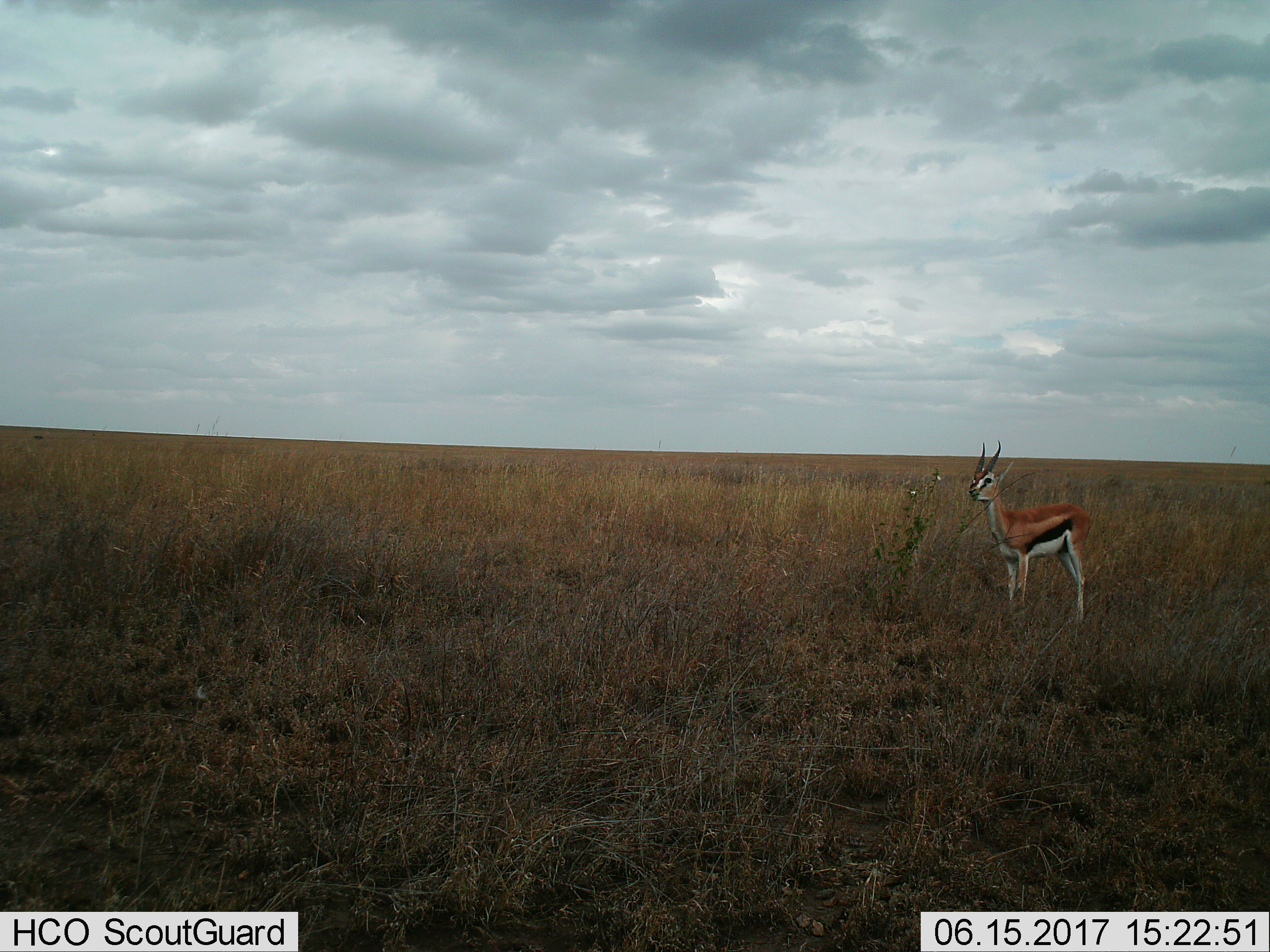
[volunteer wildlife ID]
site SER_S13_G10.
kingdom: Animalia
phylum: Chordata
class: Mammalia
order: Artiodactyla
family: Bovidae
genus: Eudorcas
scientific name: Eudorcas thomsonii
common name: thomson's gazelle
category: gazellethomsons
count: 1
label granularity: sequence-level